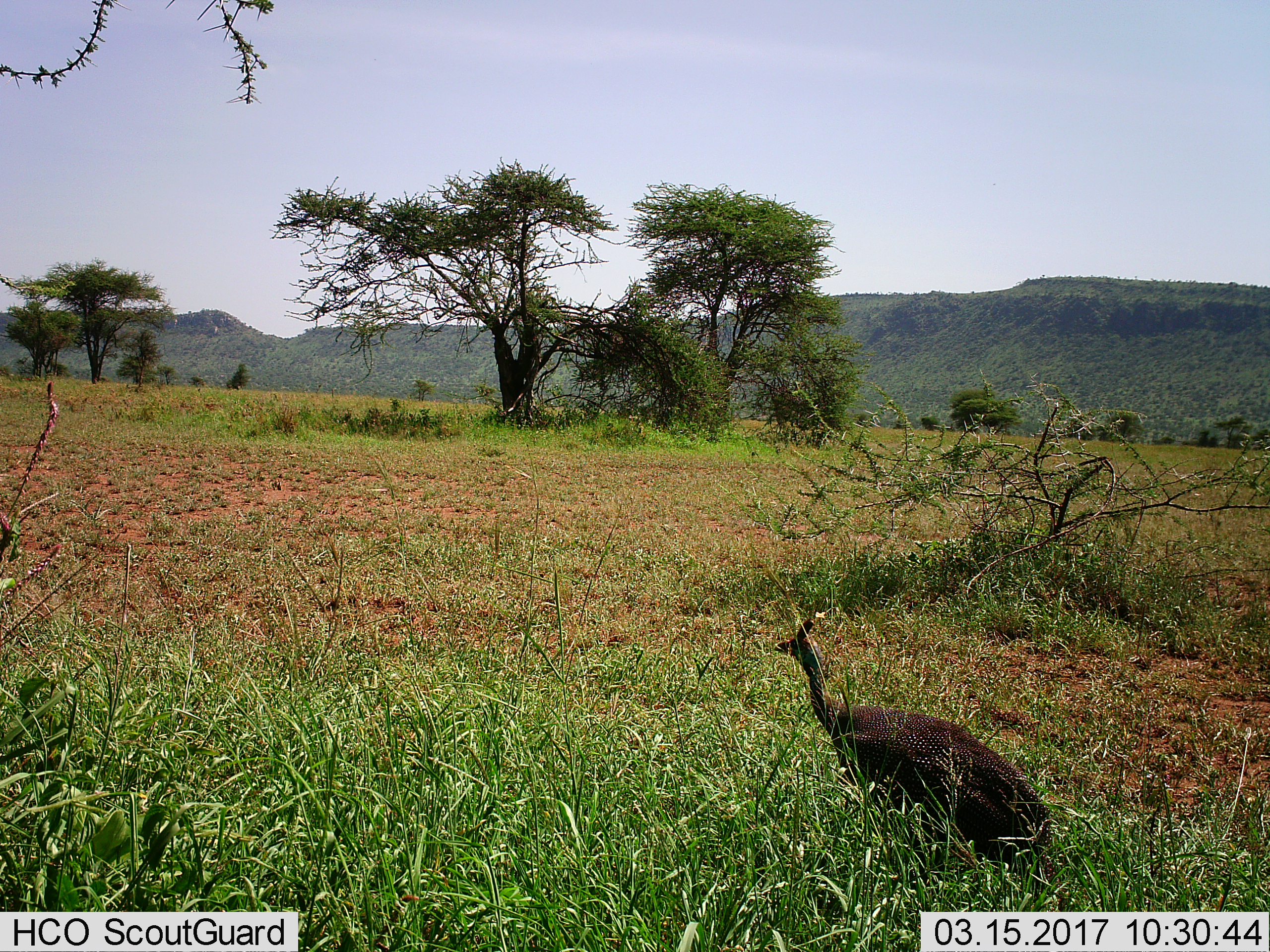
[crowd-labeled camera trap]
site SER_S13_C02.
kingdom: Animalia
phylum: Chordata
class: Aves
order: Galliformes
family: Numididae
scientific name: Numididae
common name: guineafowl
Guineafowl (Numididae), count 1. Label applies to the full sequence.